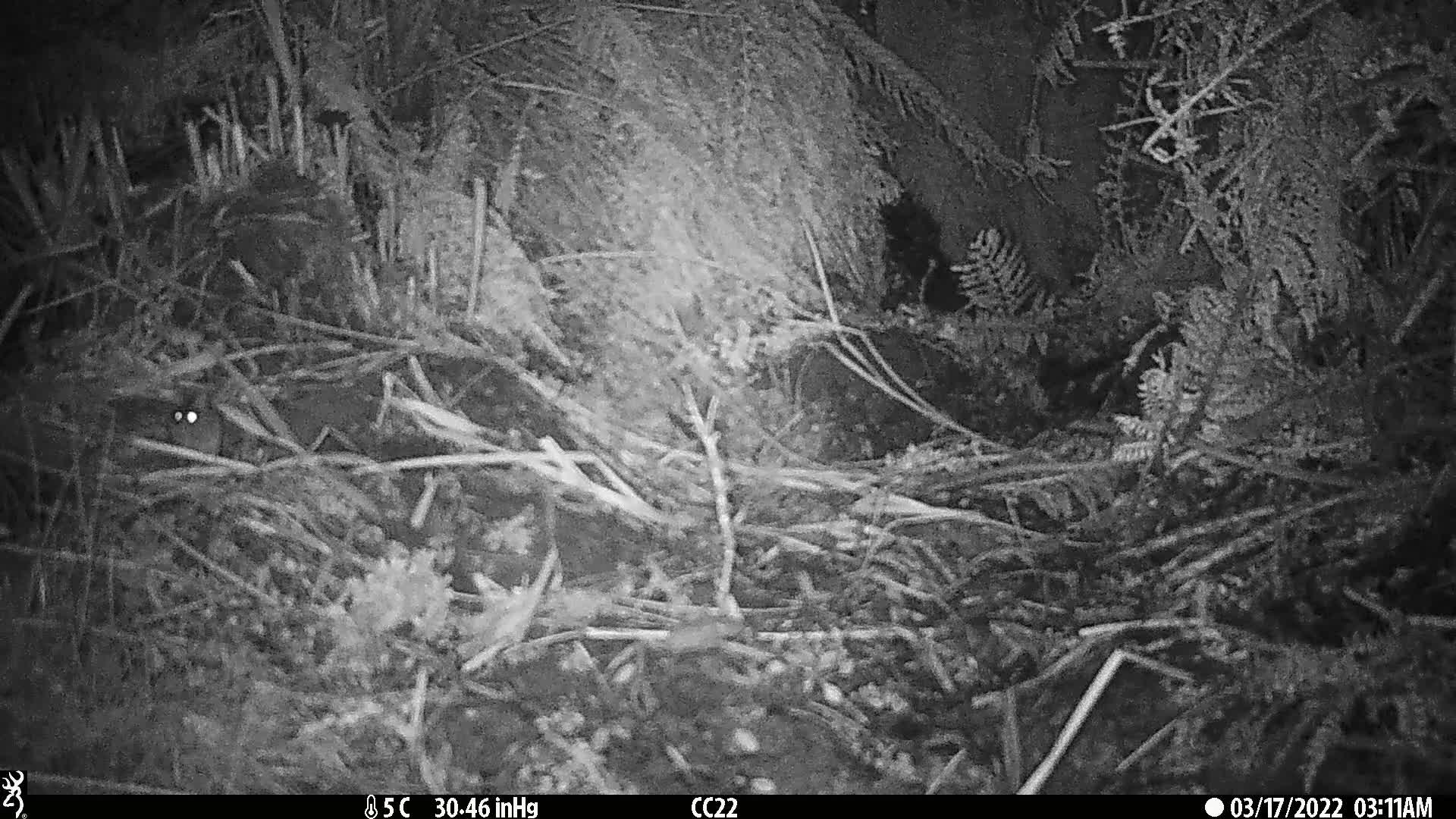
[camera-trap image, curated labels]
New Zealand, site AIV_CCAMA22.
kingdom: Animalia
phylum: Chordata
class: Mammalia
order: Rodentia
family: Muridae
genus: Mus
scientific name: Mus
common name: mouse